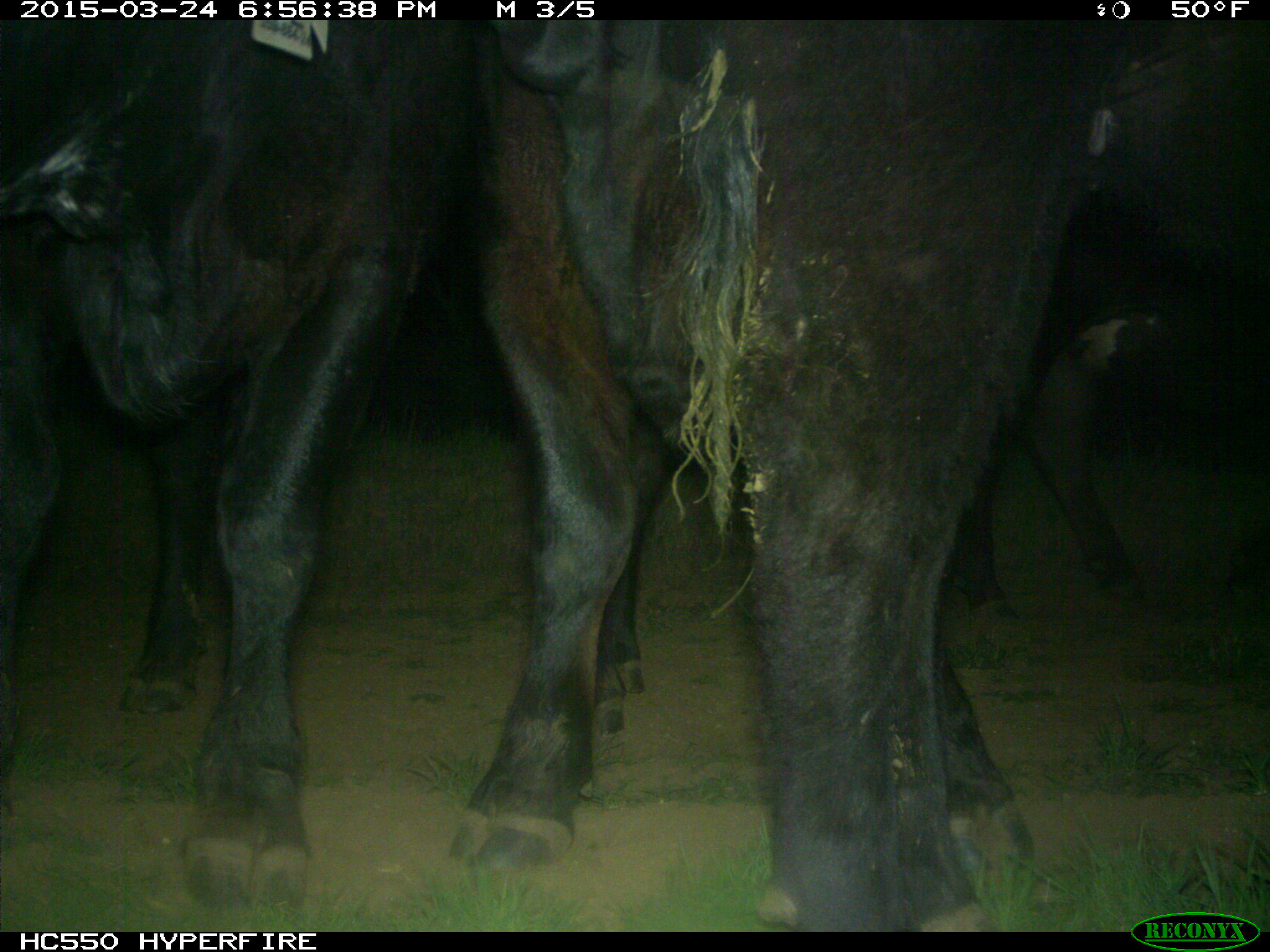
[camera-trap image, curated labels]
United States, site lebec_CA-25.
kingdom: Animalia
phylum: Chordata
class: Mammalia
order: Artiodactyla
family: Bovidae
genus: Bos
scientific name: Bos taurus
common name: domestic cow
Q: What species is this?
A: Bos taurus (domestic cow).